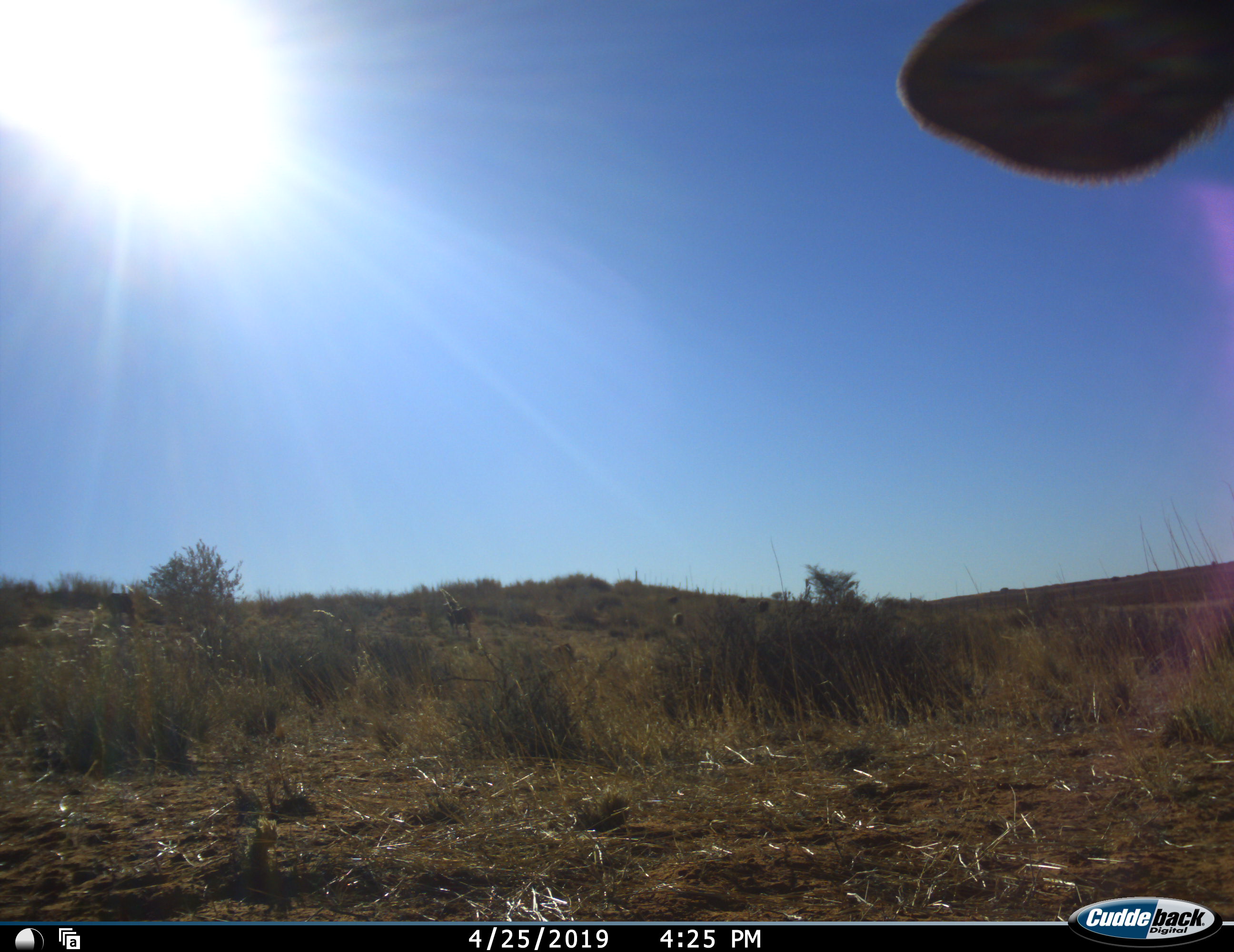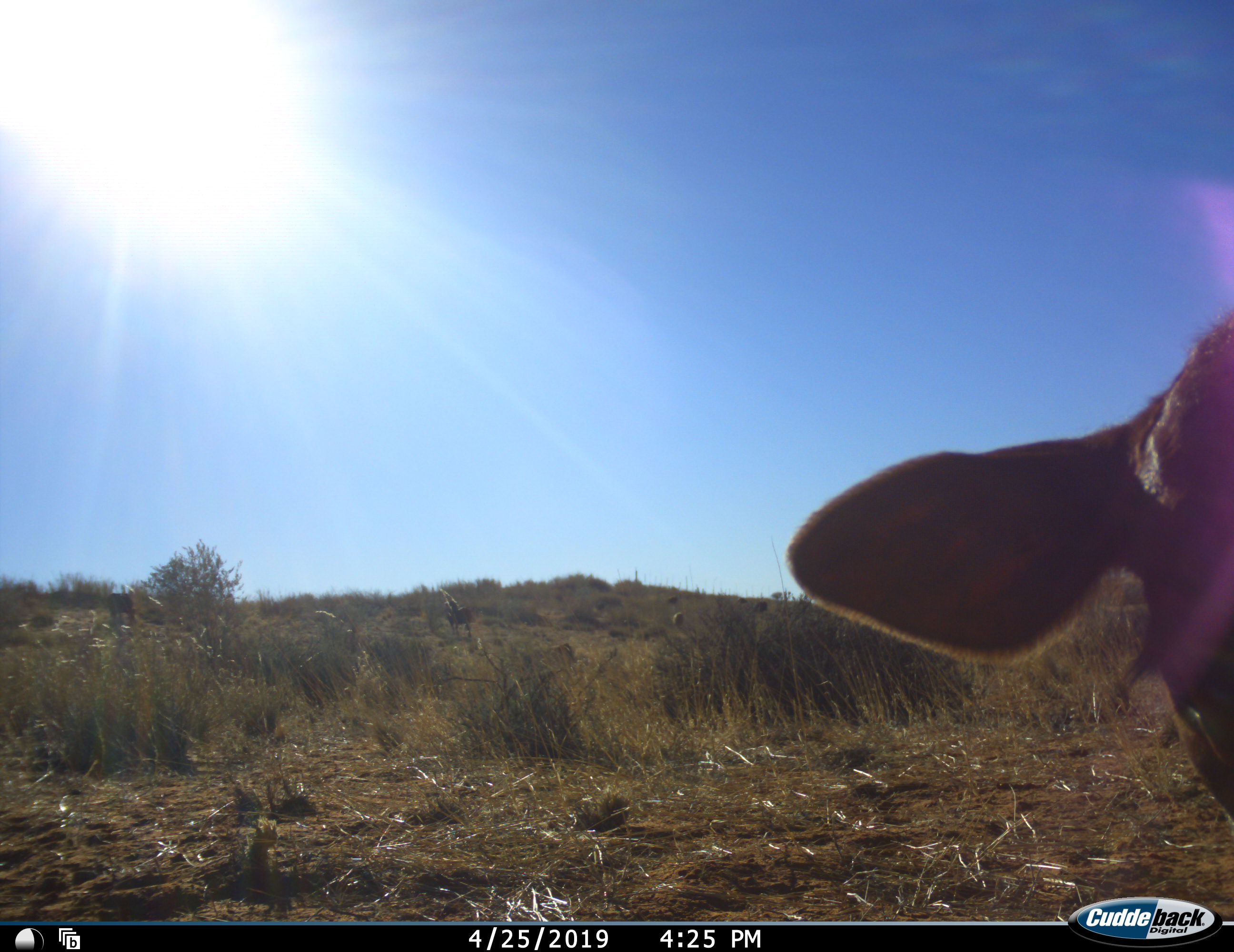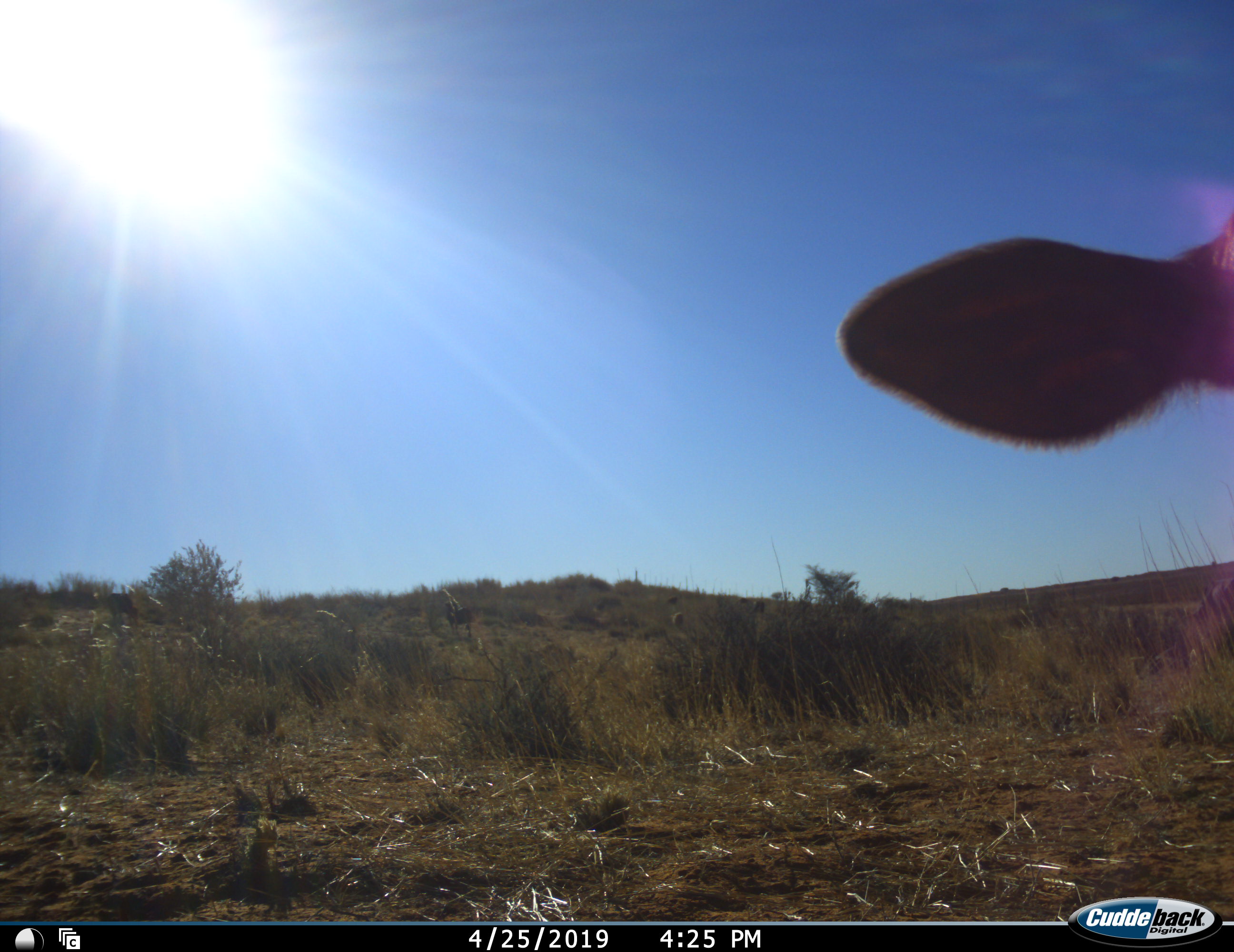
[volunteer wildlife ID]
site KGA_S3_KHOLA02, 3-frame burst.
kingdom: Animalia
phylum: Chordata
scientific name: Vertebrata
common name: domestic animal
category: domesticanimal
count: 1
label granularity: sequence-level